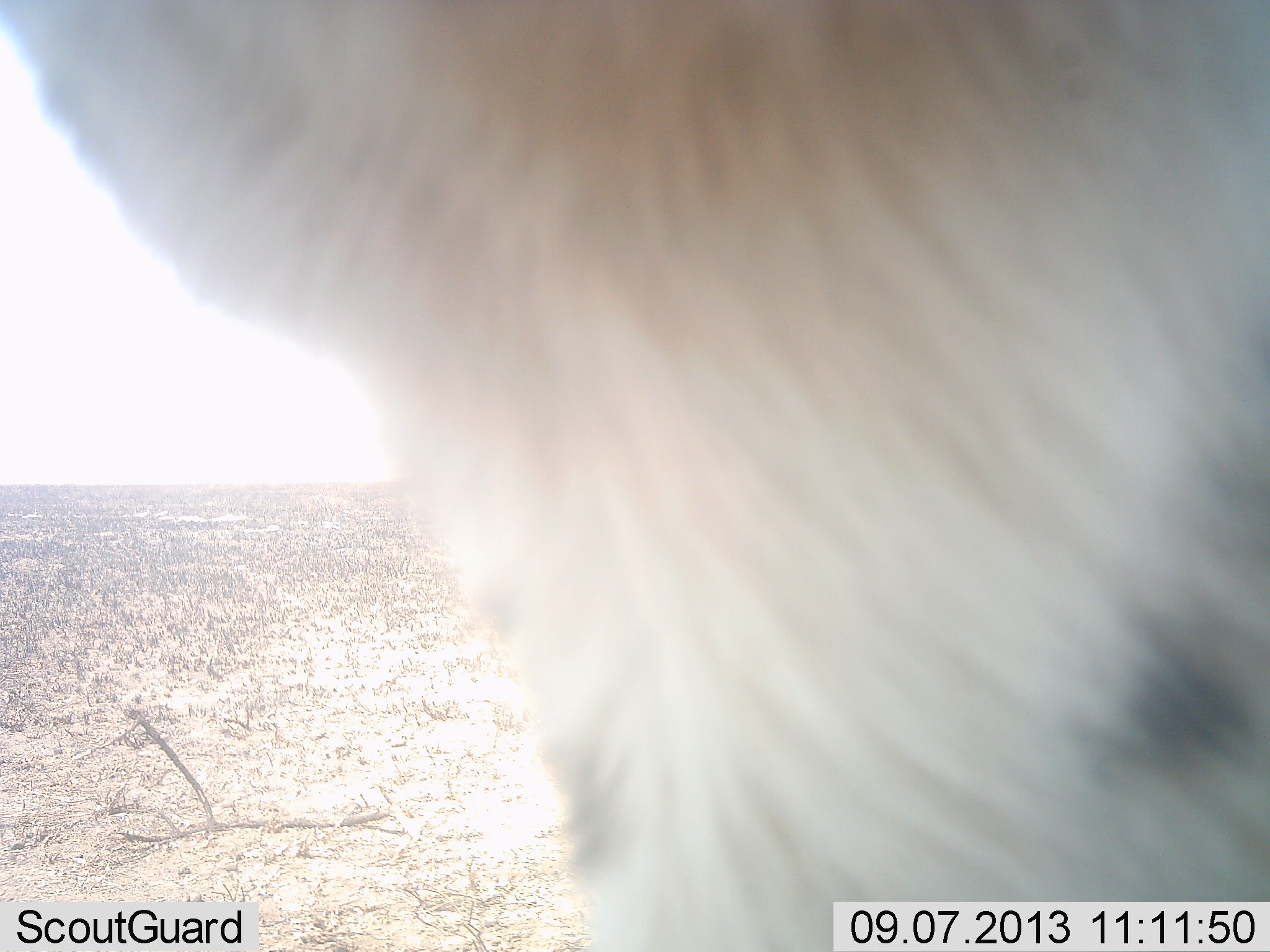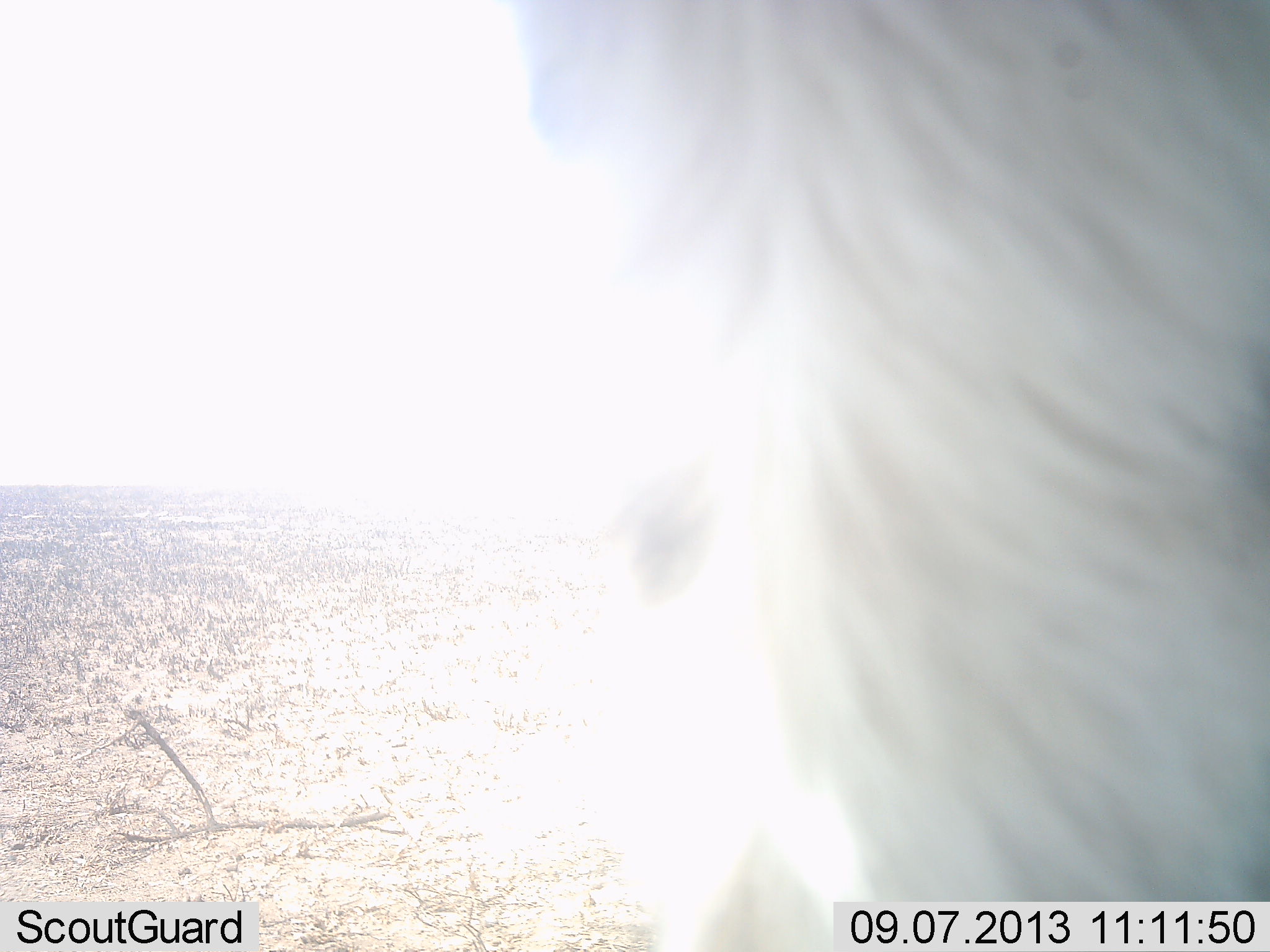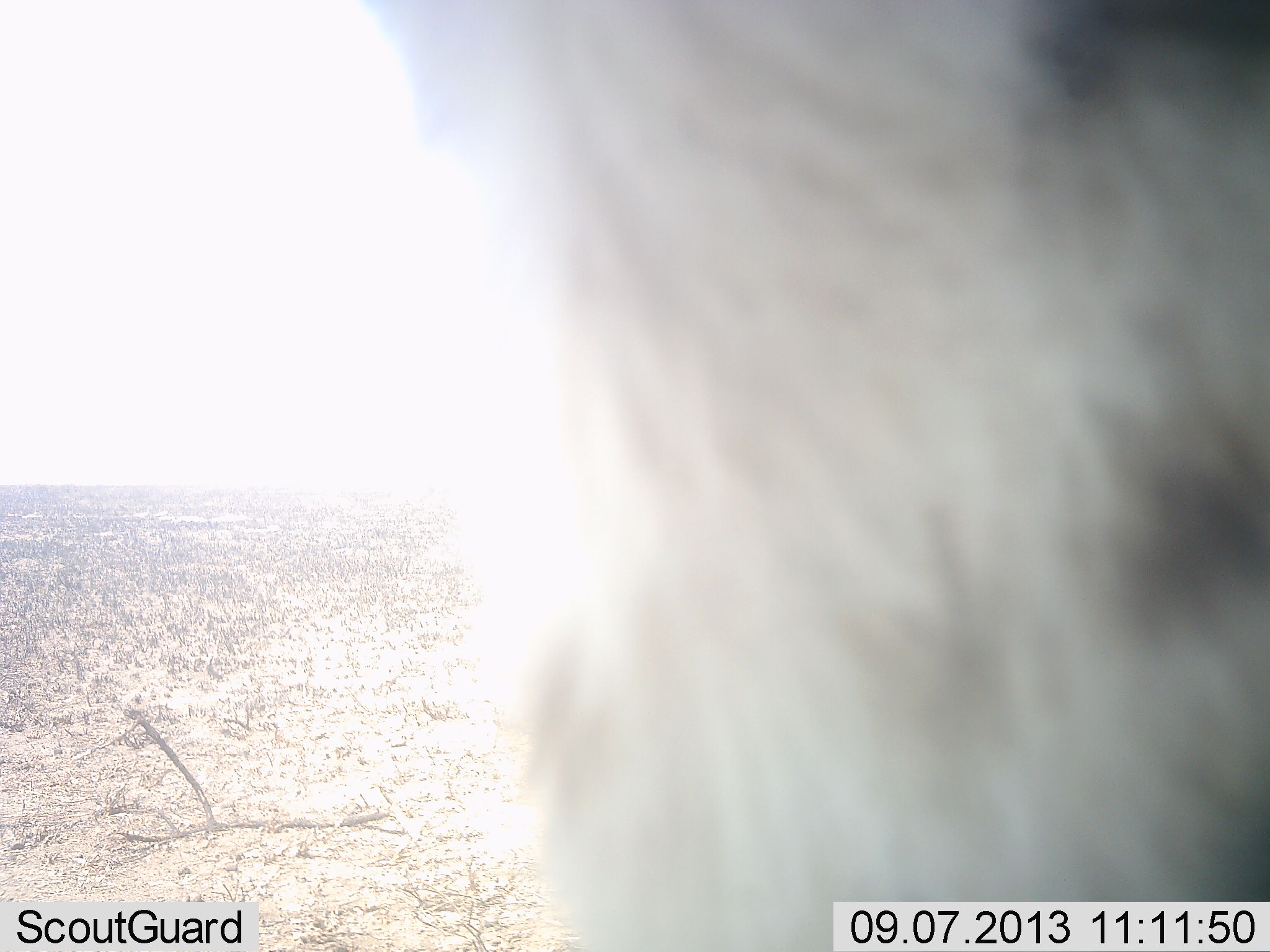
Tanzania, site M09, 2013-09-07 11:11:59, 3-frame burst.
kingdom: Animalia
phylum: Chordata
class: Mammalia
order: Carnivora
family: Hyaenidae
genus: Crocuta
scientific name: Crocuta crocuta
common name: spotted hyena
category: hyenaspotted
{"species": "hyenaspotted (spotted hyena) (Crocuta crocuta)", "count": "1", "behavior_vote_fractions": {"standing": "29%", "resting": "0%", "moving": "71%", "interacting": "0%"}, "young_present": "0%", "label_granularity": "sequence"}